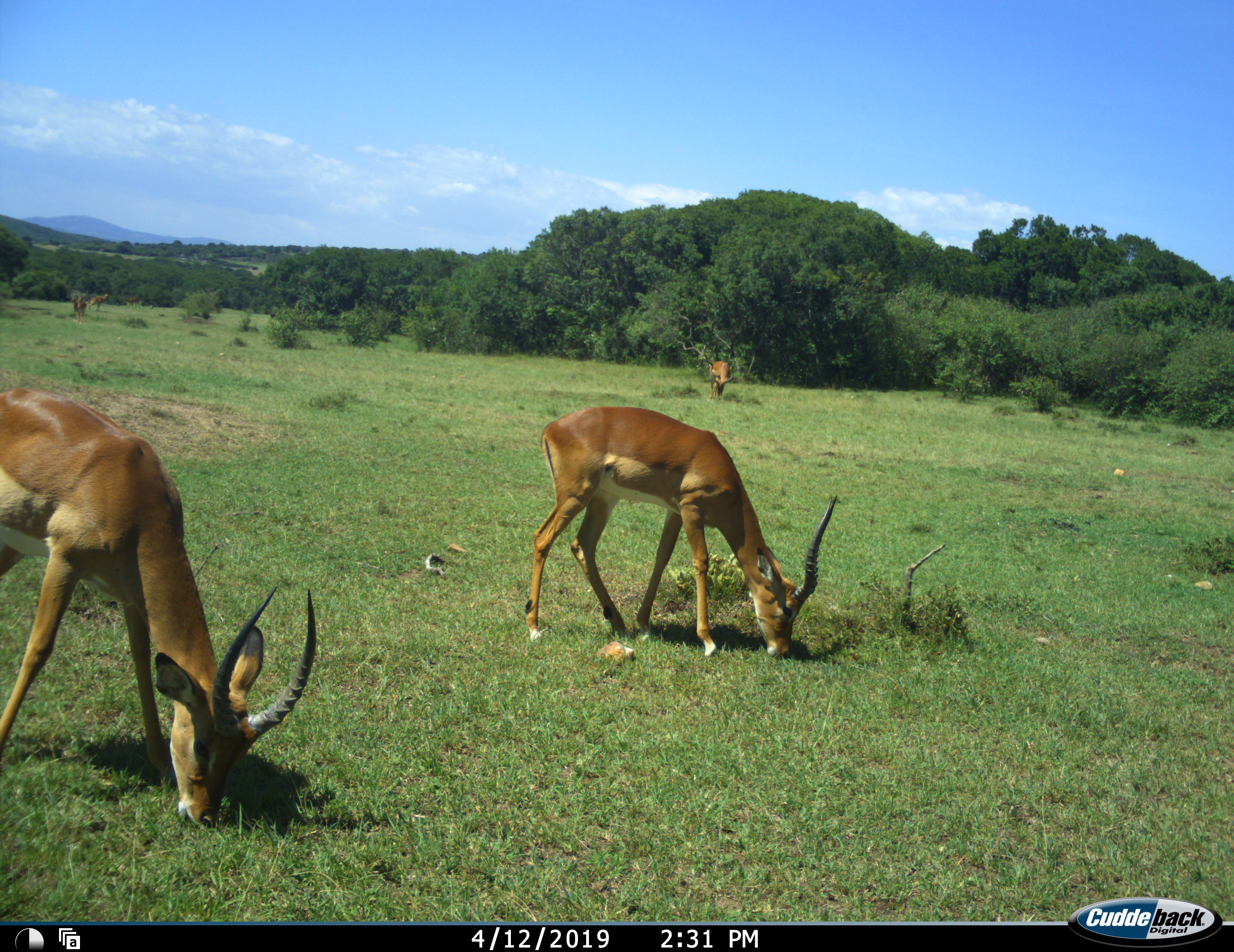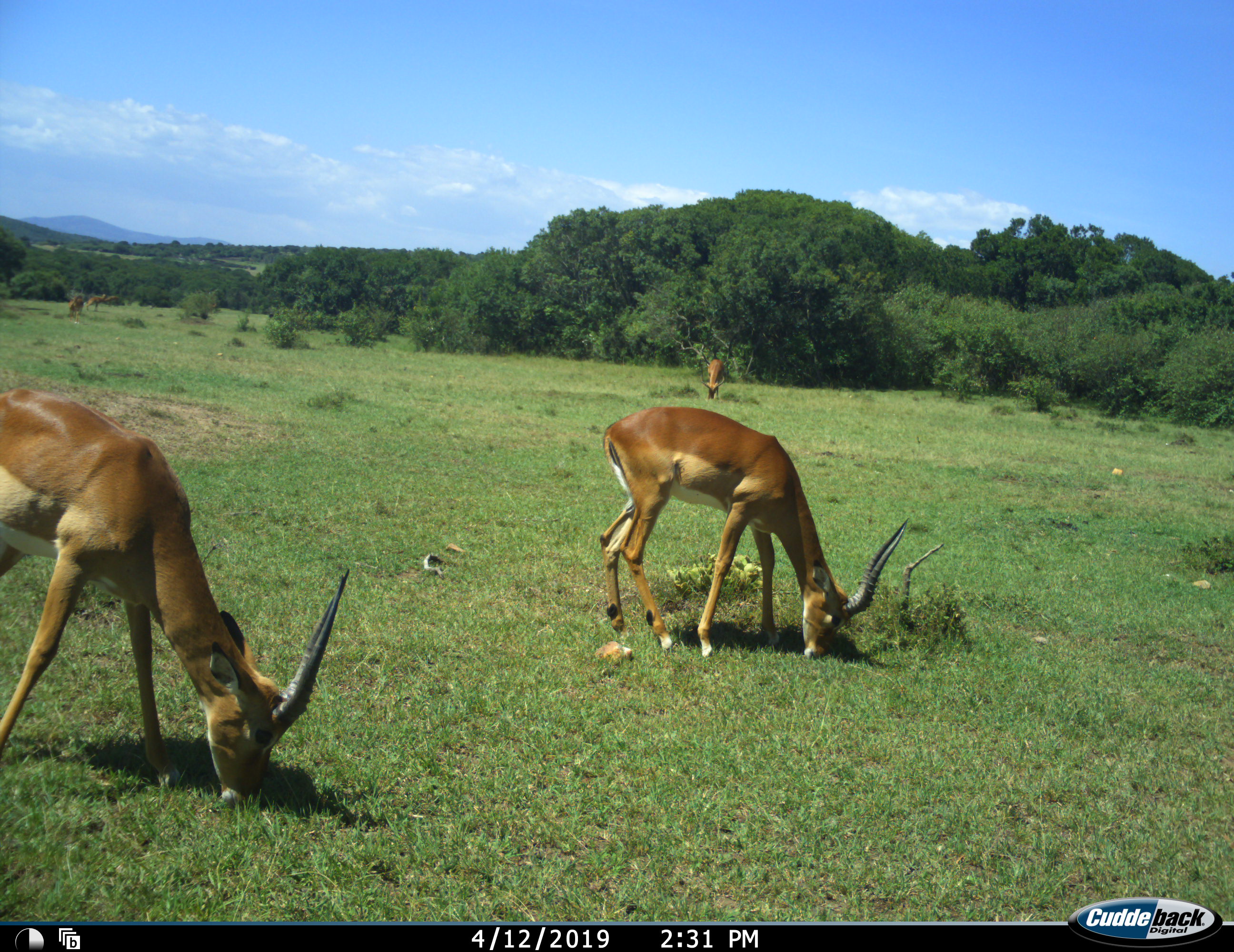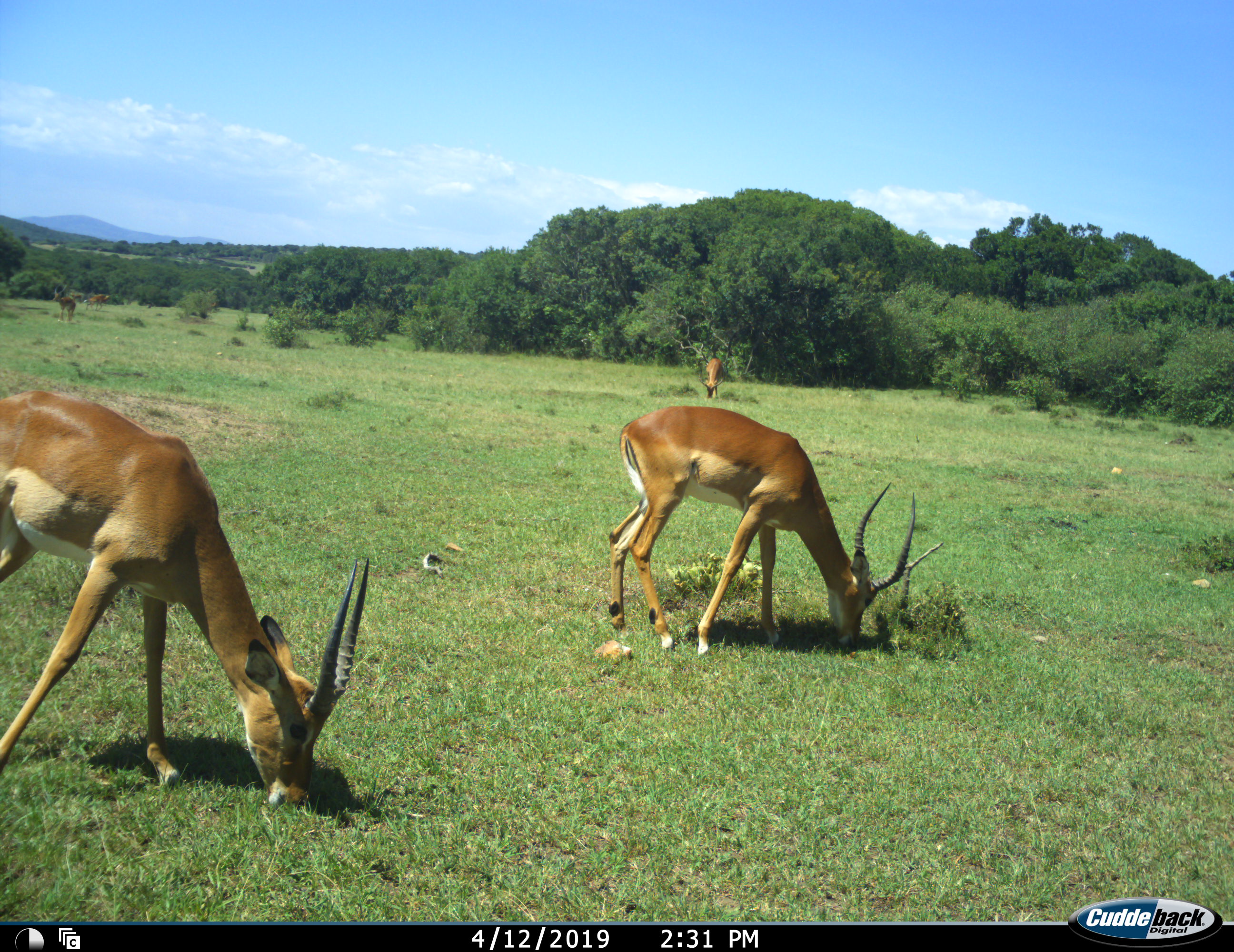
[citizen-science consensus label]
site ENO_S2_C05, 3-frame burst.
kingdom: Animalia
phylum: Chordata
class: Mammalia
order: Artiodactyla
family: Bovidae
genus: Aepyceros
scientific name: Aepyceros melampus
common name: impala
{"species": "impala (Aepyceros melampus)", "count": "3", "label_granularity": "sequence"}